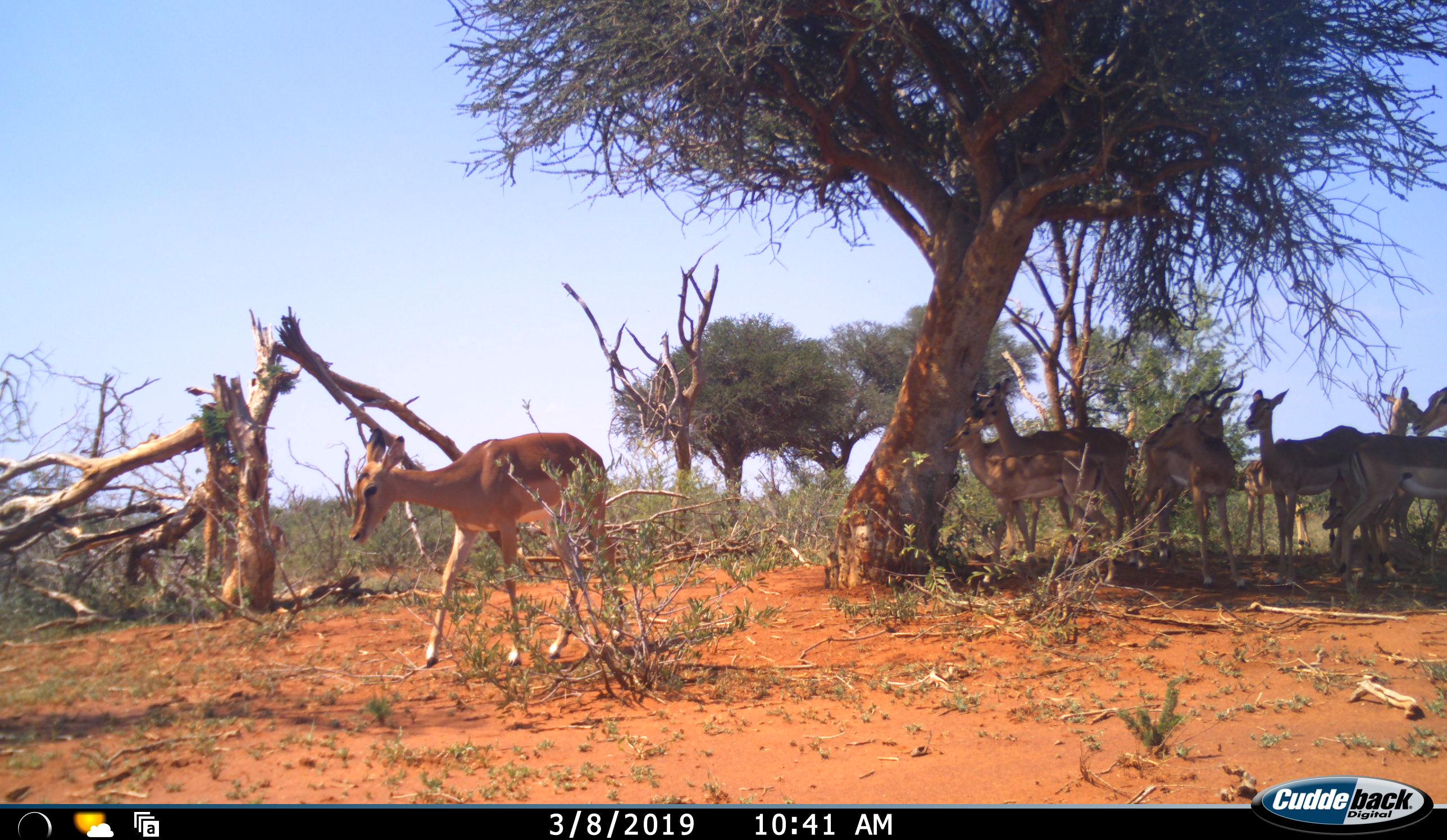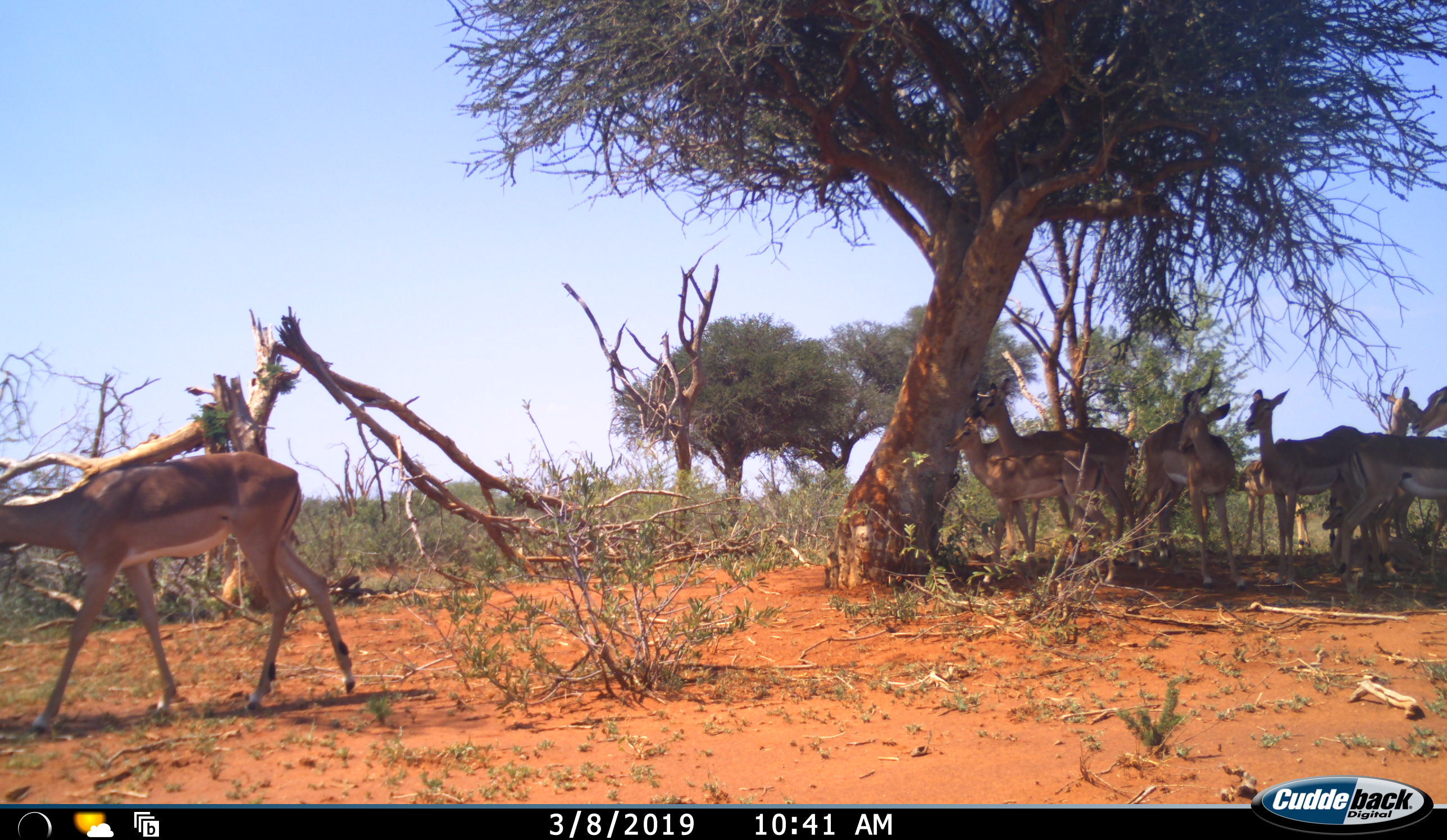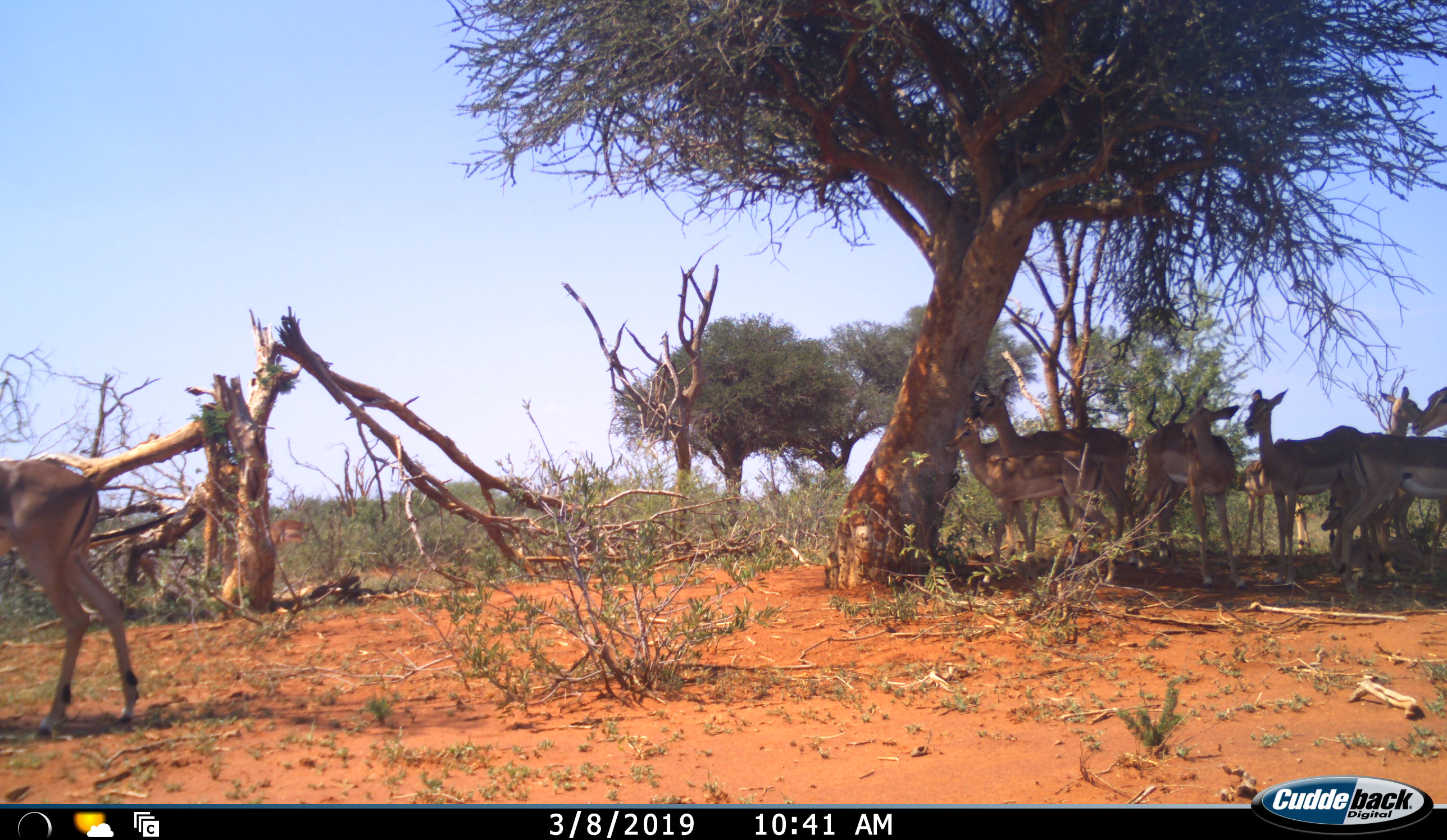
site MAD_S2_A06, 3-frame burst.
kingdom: Animalia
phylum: Chordata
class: Mammalia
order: Artiodactyla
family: Bovidae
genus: Aepyceros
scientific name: Aepyceros melampus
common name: impala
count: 9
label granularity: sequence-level